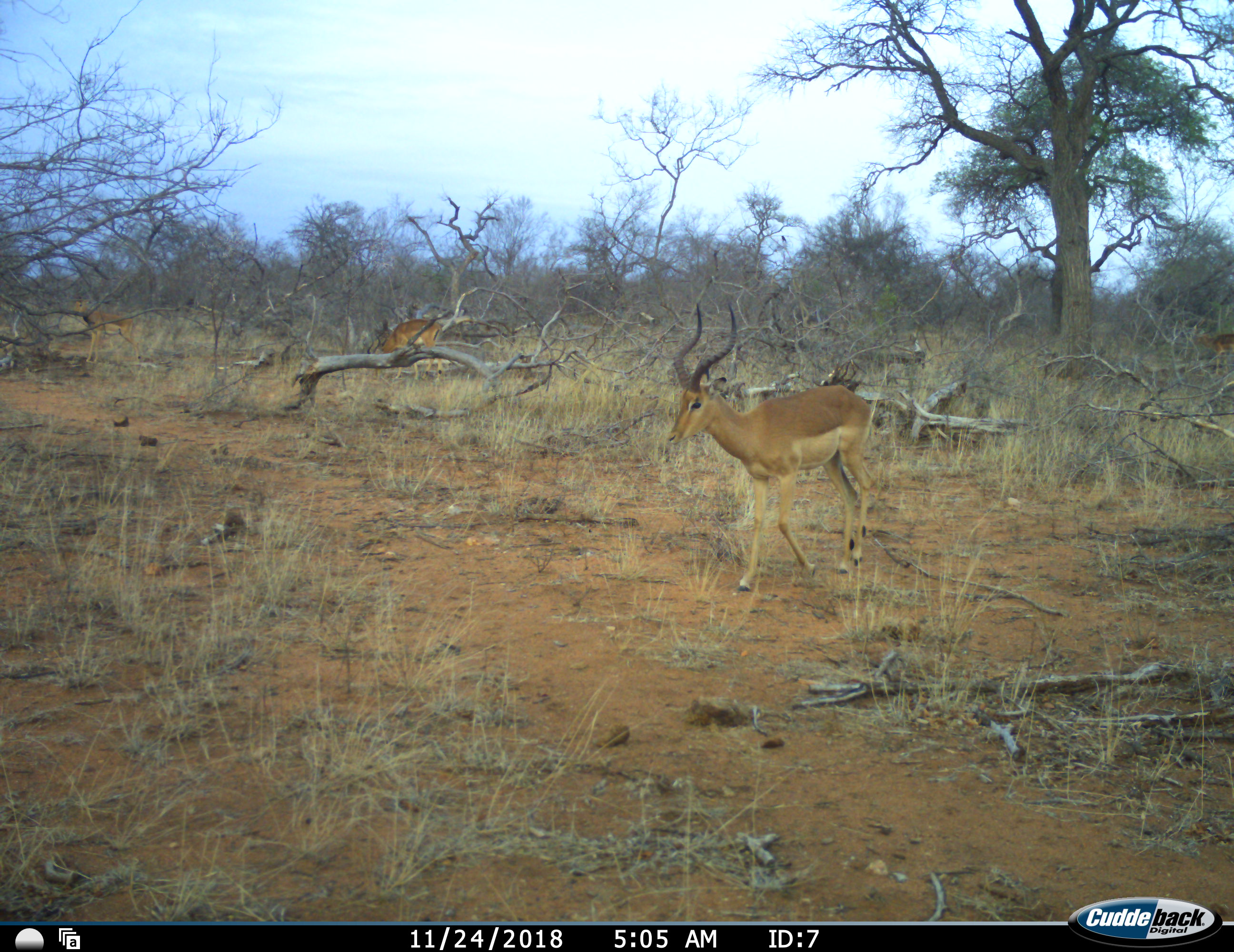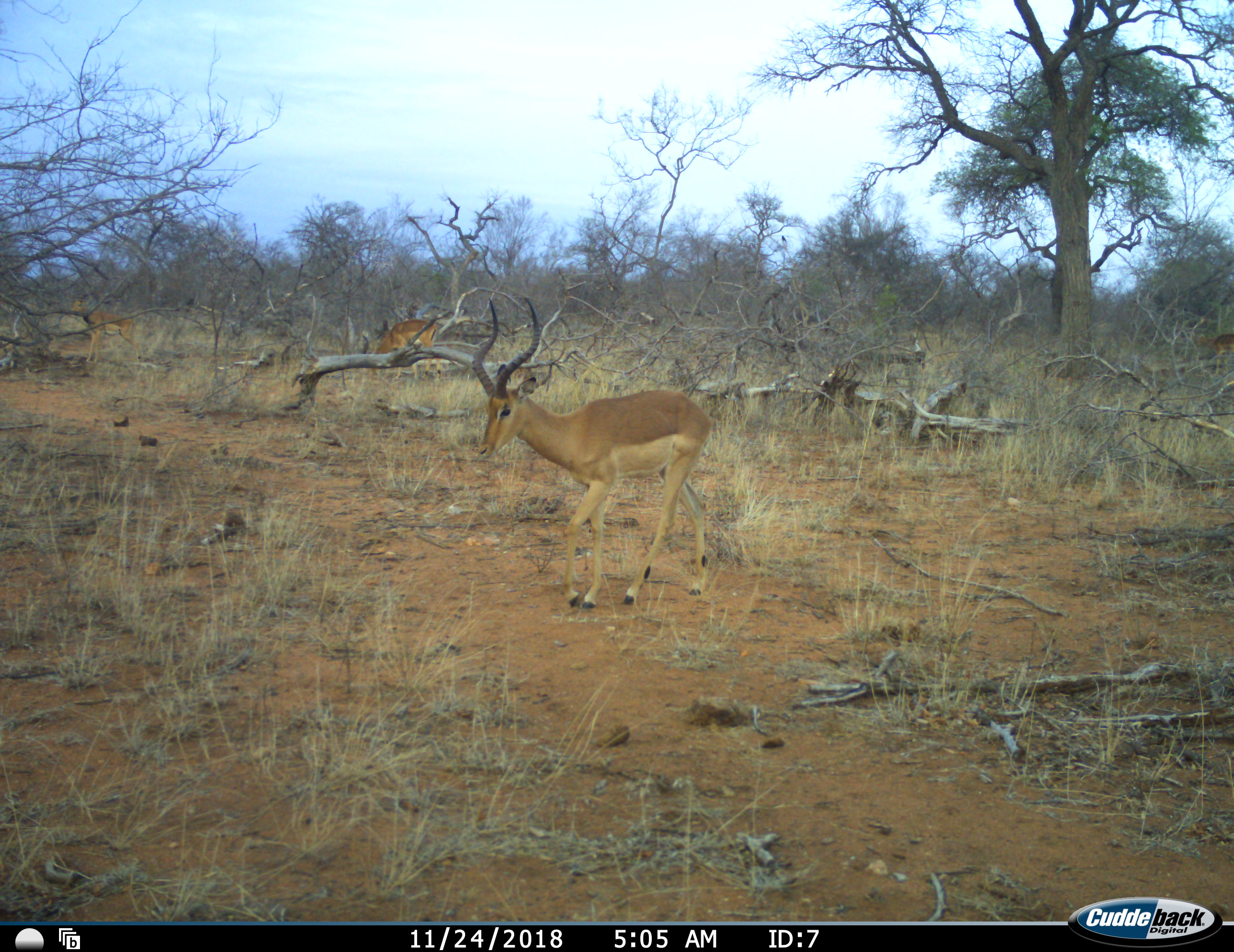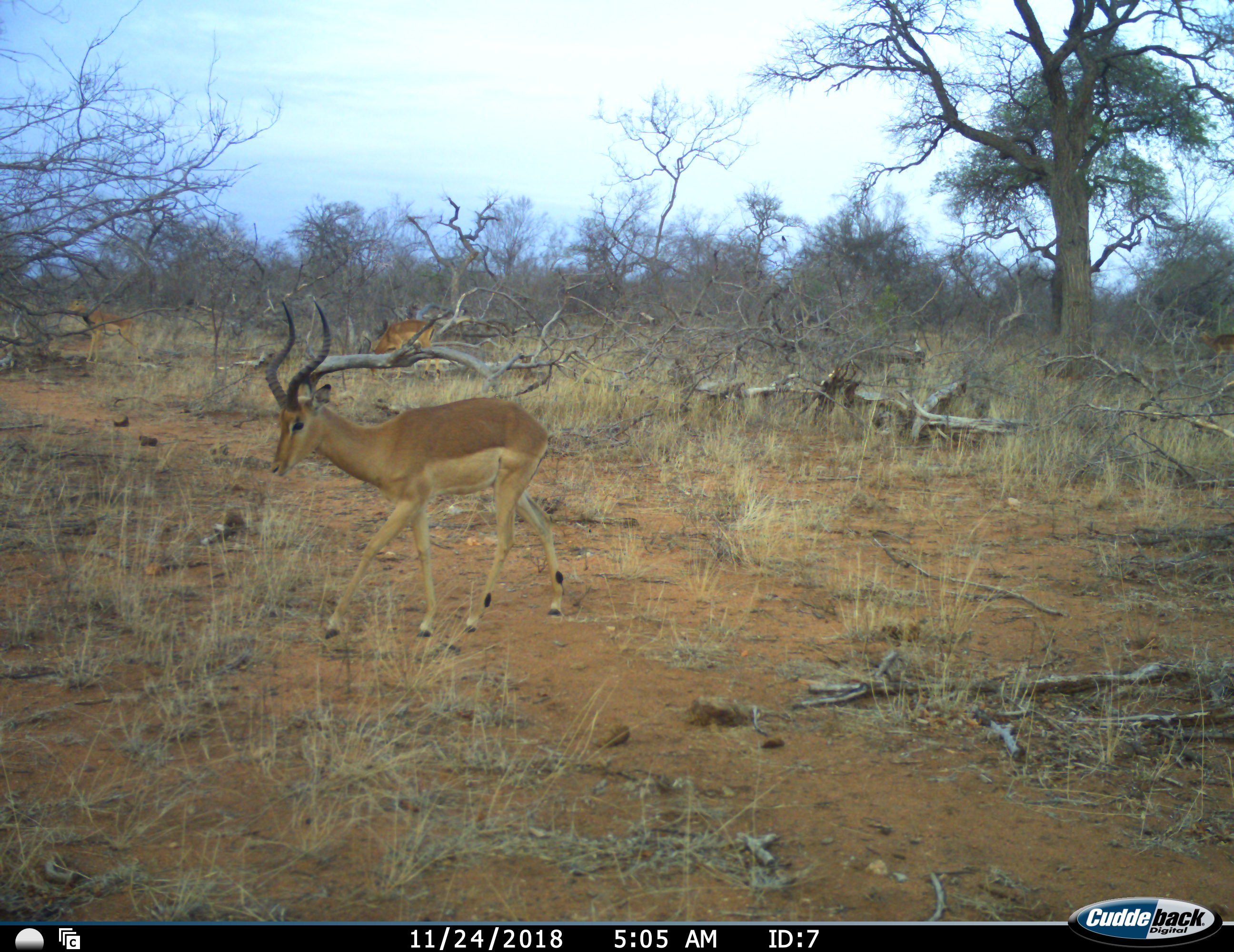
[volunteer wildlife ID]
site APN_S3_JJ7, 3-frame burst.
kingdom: Animalia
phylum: Chordata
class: Mammalia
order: Artiodactyla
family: Bovidae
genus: Aepyceros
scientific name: Aepyceros melampus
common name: impala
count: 3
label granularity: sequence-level